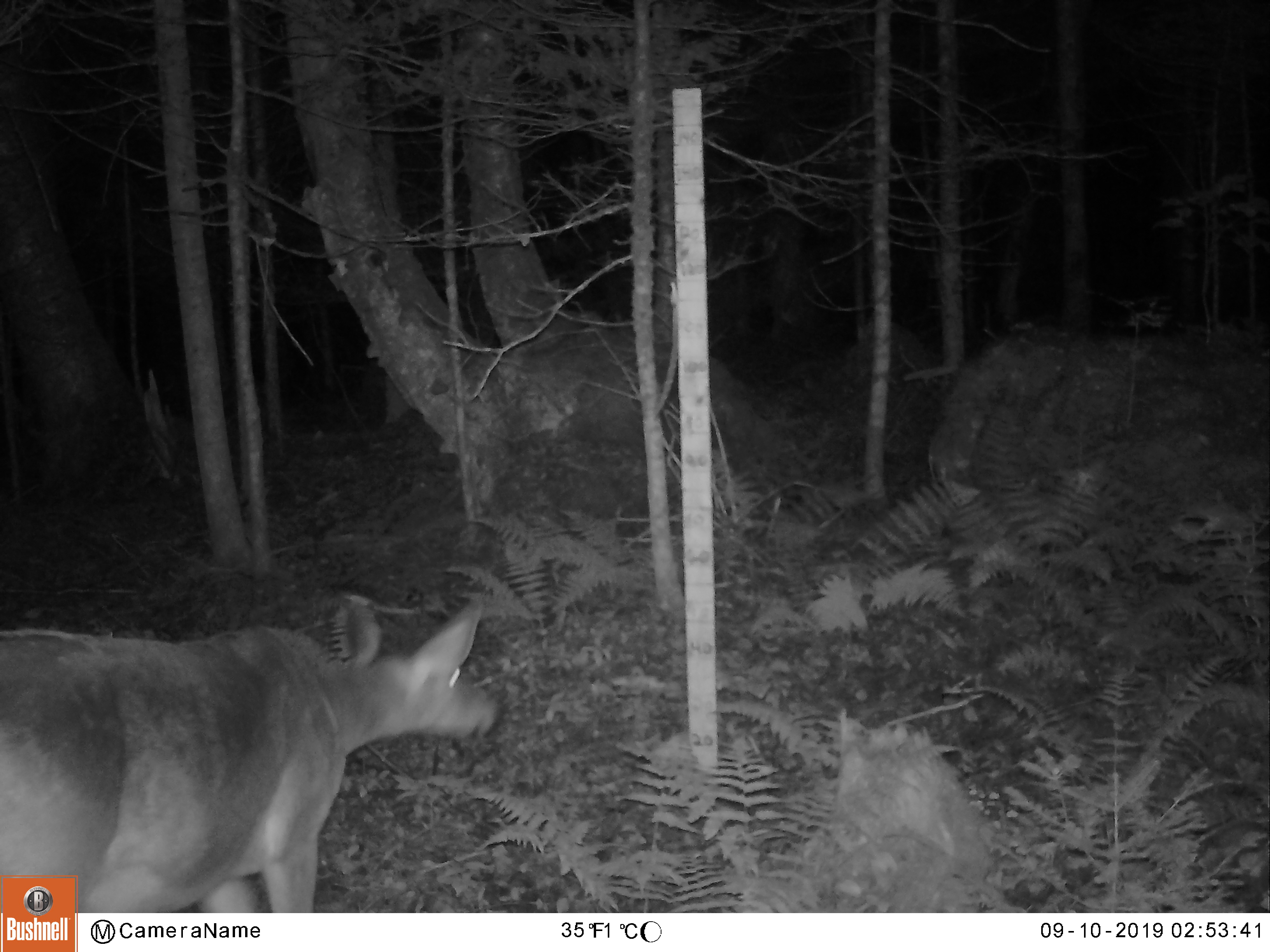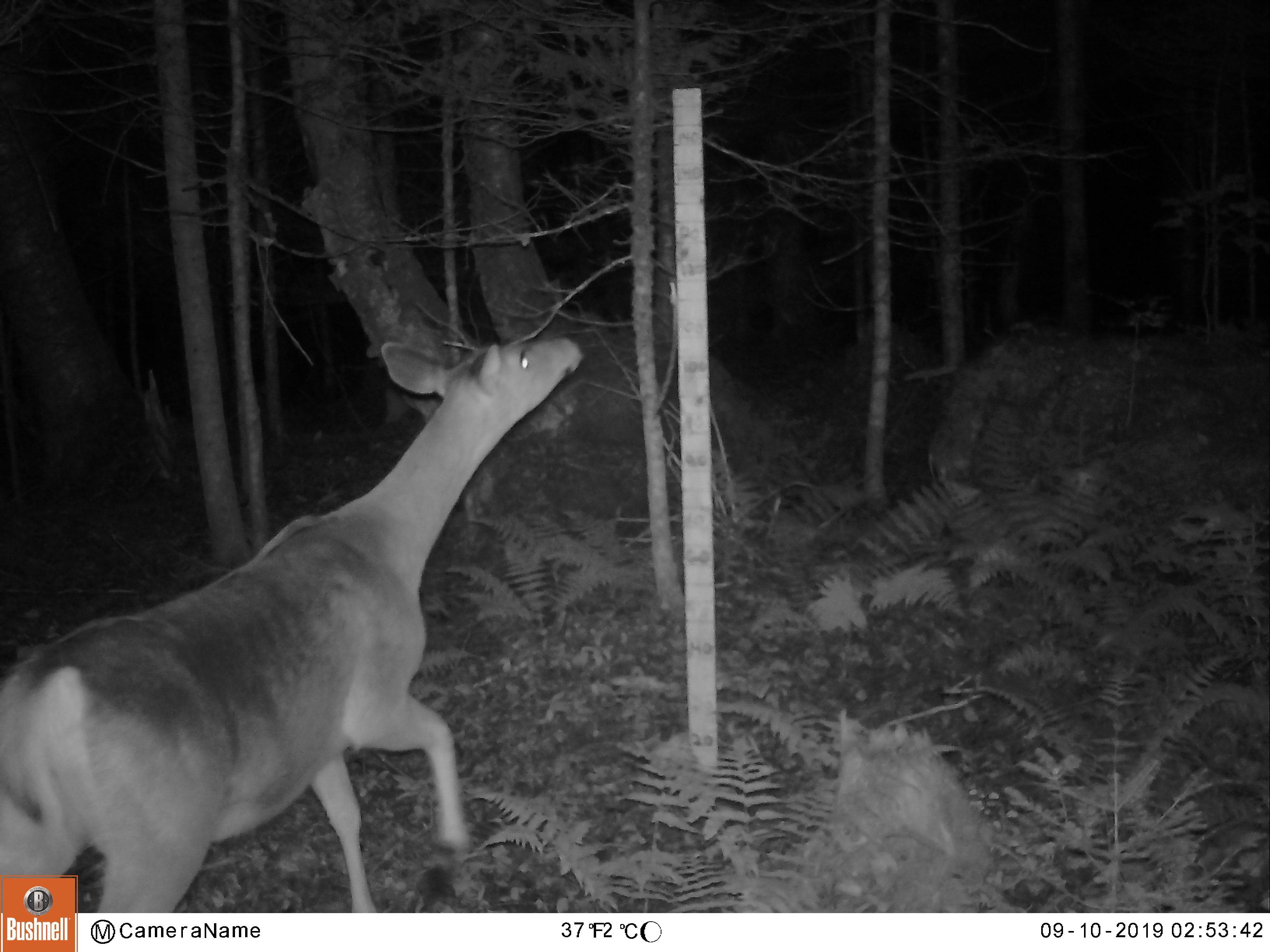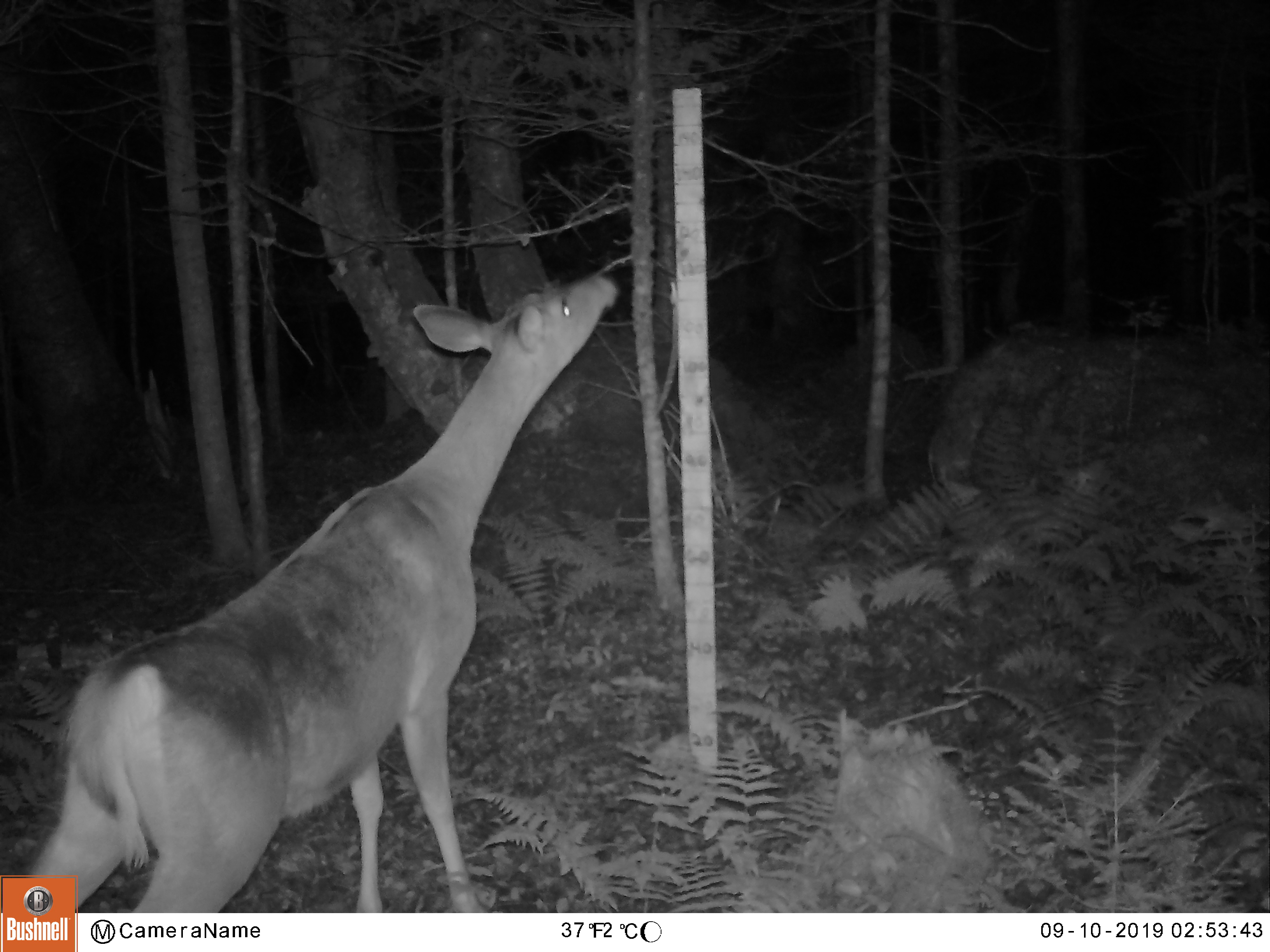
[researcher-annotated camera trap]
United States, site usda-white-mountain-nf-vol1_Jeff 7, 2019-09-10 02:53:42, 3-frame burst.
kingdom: Animalia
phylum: Chordata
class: Mammalia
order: Artiodactyla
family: Cervidae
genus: Odocoileus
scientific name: Odocoileus virginianus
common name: white-tailed deer